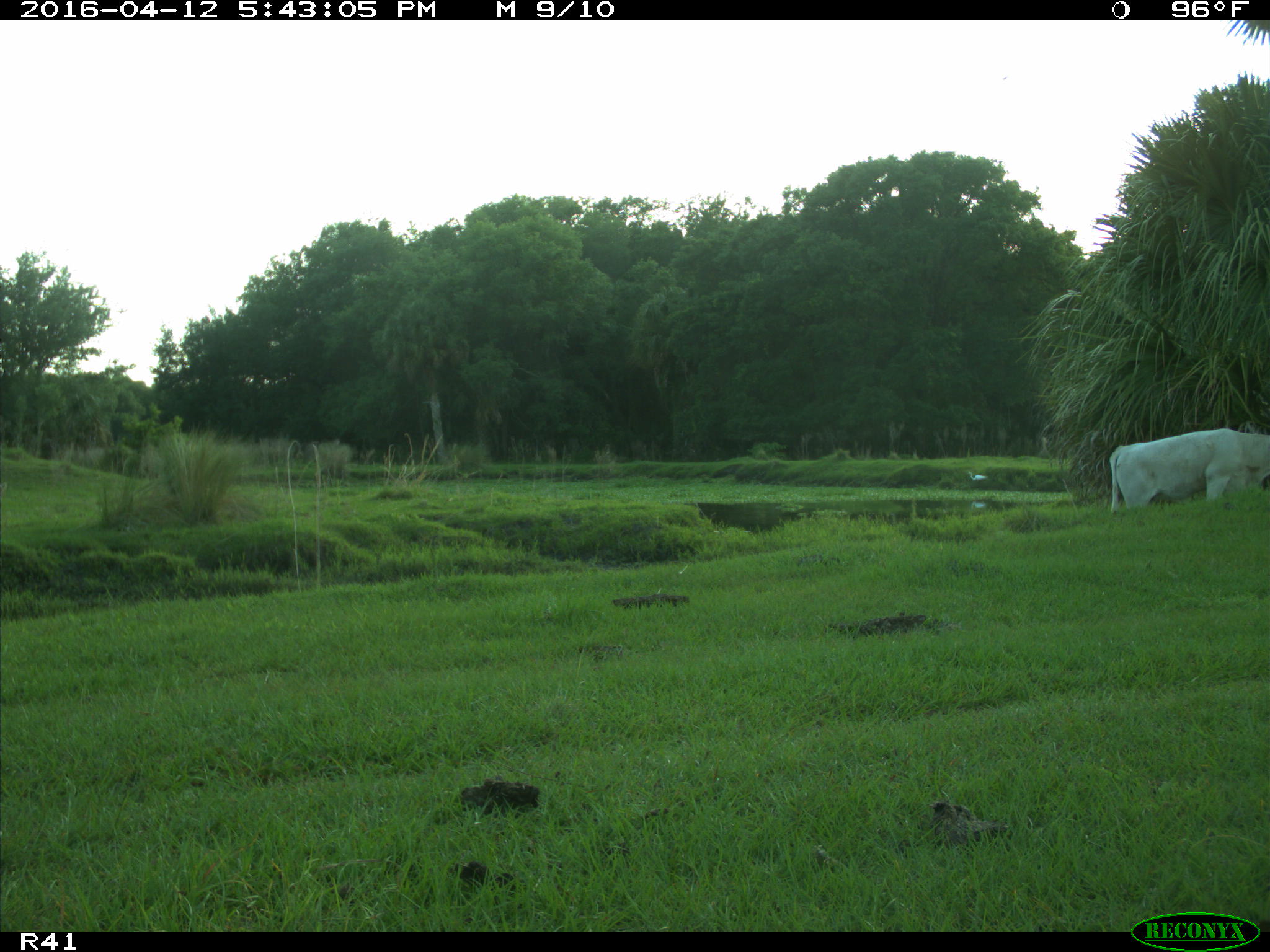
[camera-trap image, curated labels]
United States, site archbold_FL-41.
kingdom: Animalia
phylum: Chordata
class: Mammalia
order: Artiodactyla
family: Bovidae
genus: Bos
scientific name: Bos taurus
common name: domestic cow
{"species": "Bos taurus (domestic cow)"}